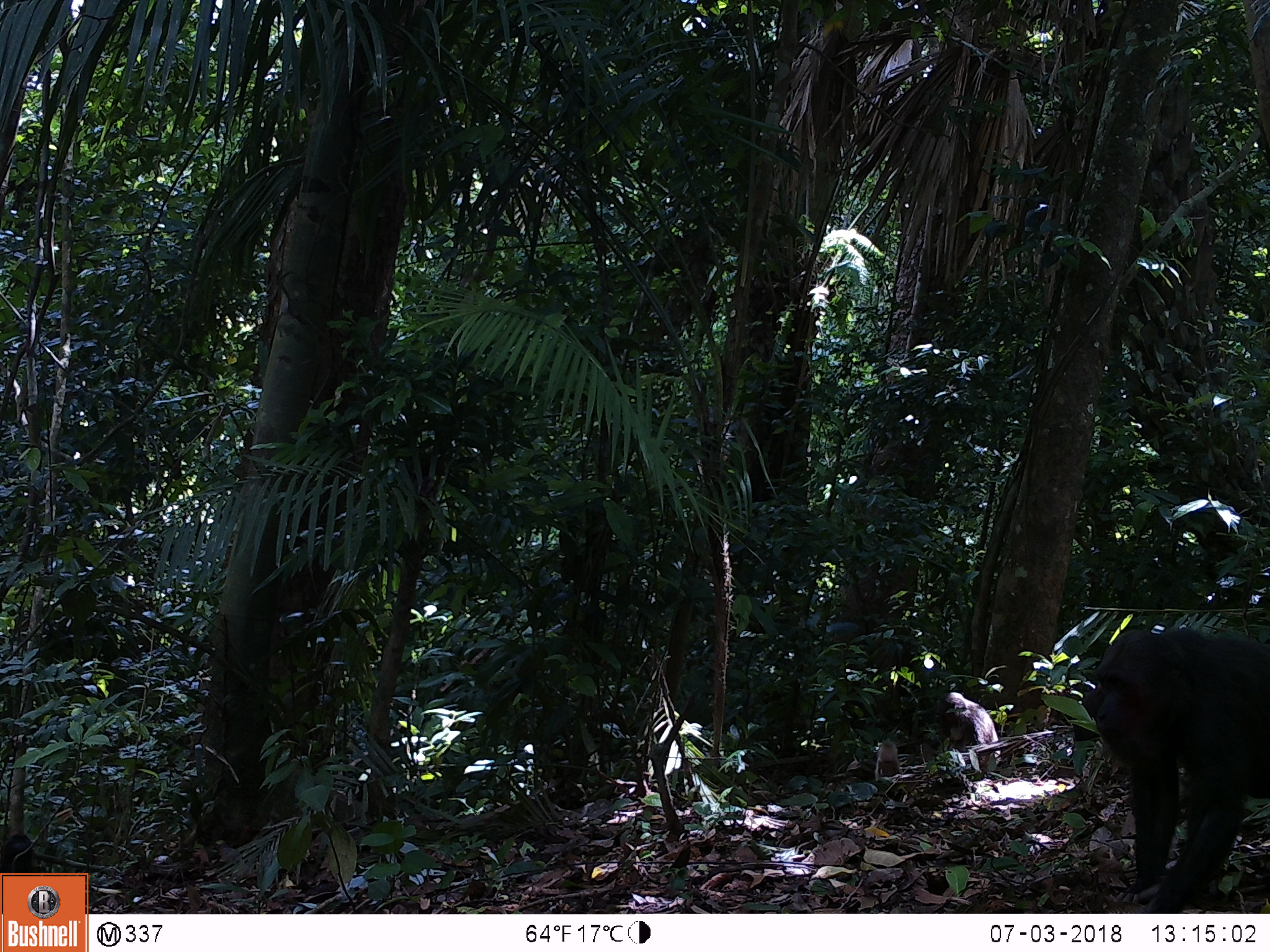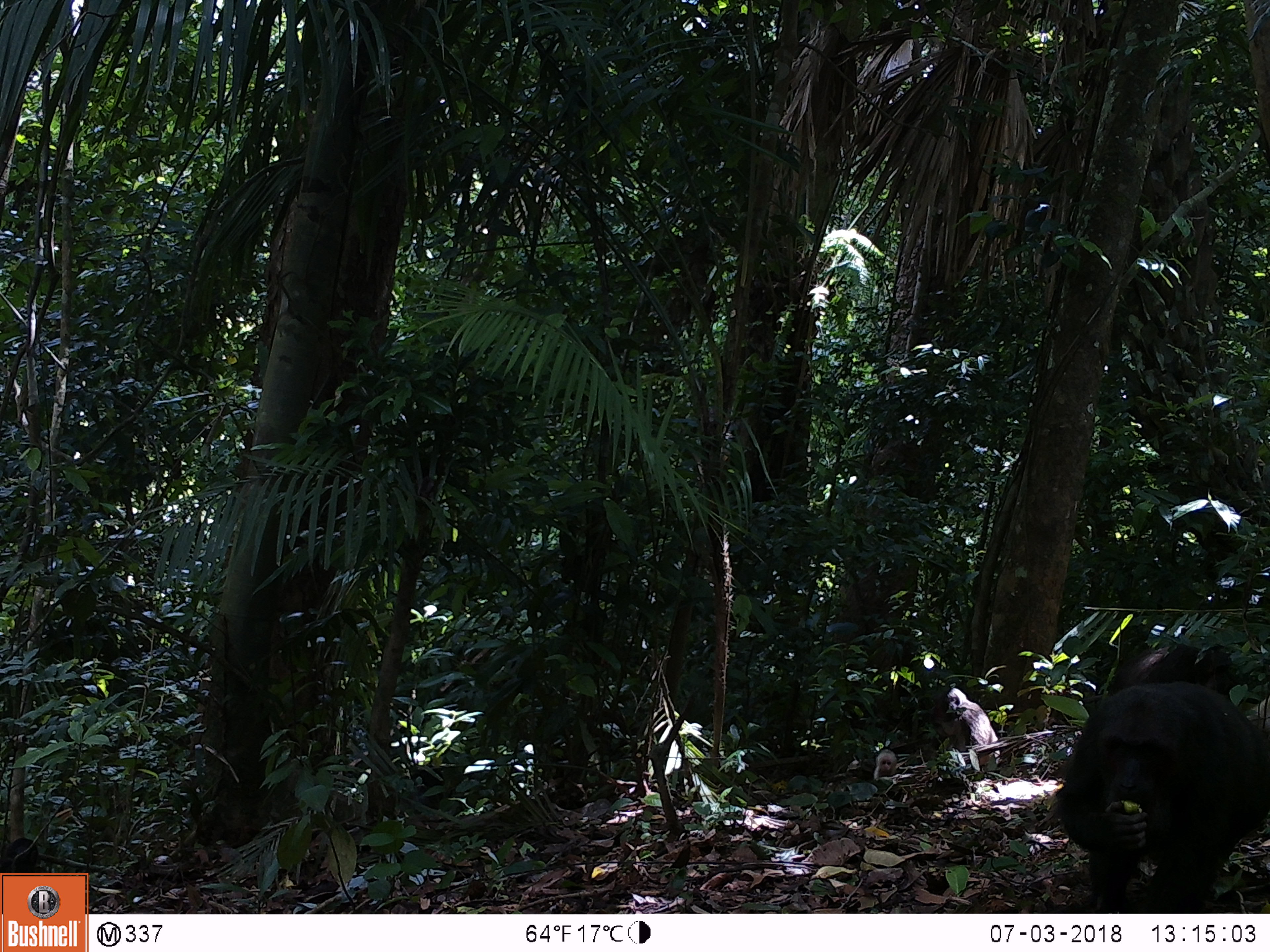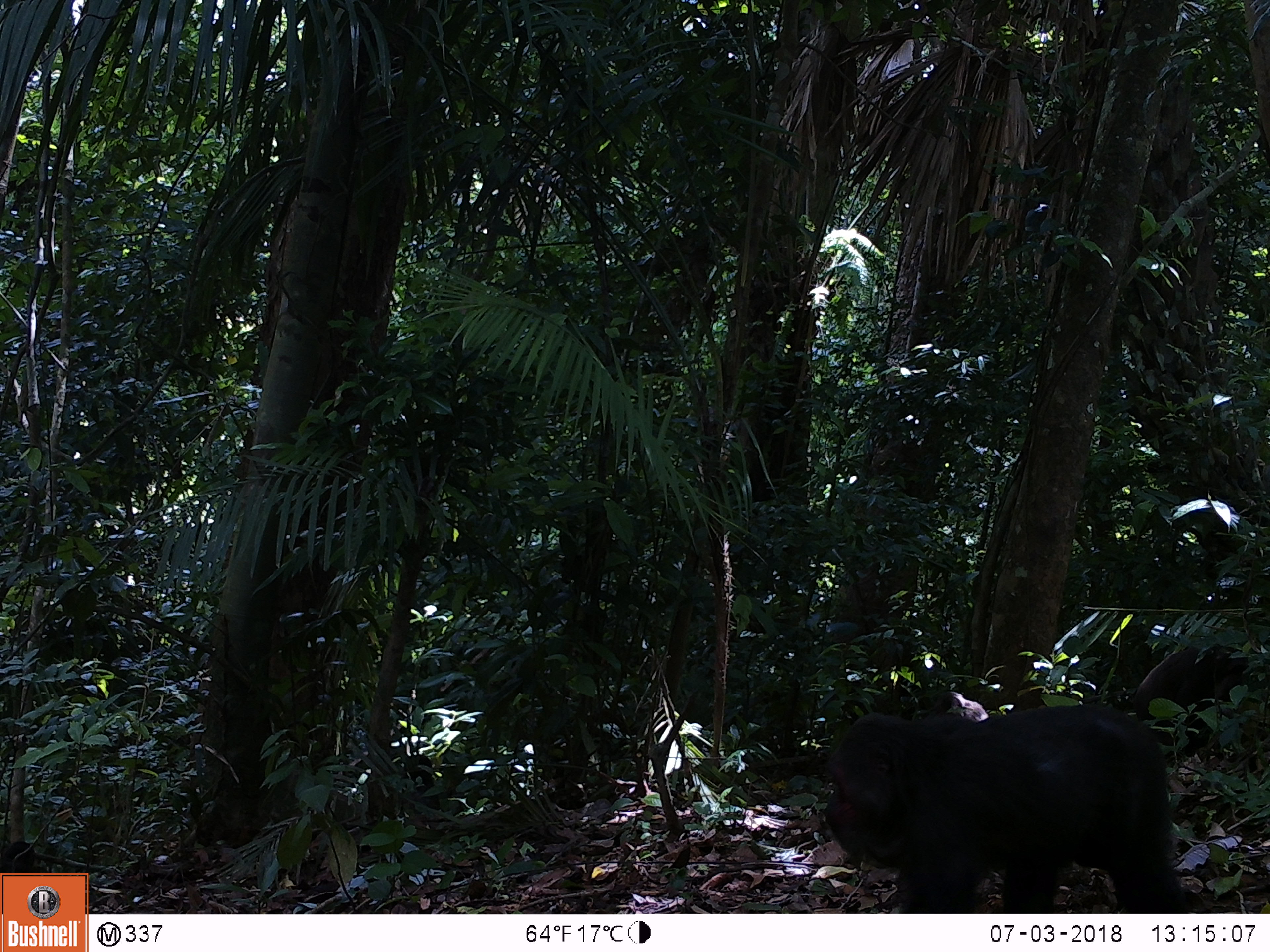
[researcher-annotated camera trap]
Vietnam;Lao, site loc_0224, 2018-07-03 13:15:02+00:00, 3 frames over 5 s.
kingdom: Animalia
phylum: Chordata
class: Mammalia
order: Primates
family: Cercopithecidae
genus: Macaca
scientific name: Macaca arctoides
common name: stump-tailed macaque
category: stump tailed macaque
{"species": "stump tailed macaque (stump-tailed macaque) (Macaca arctoides)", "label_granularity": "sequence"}